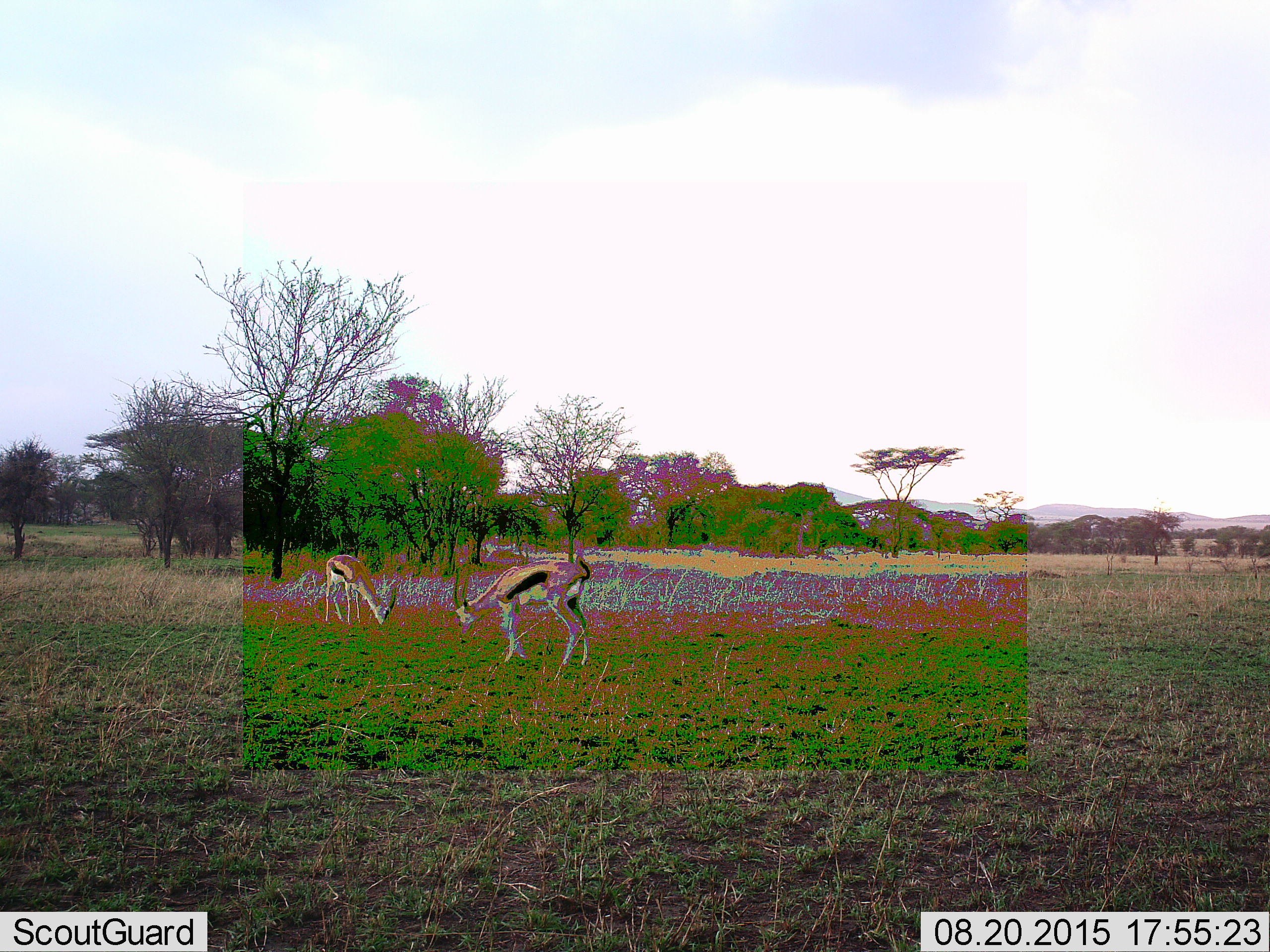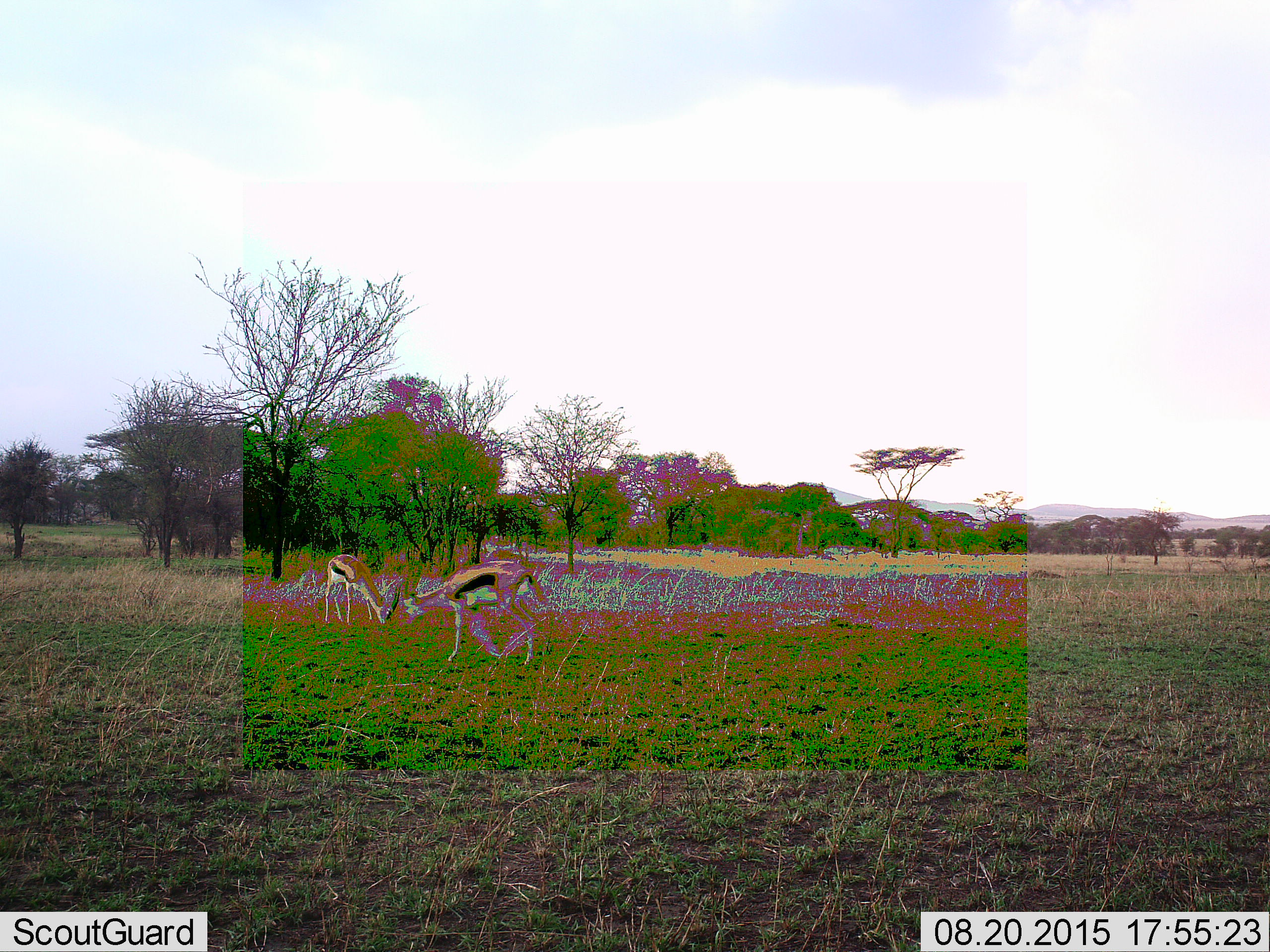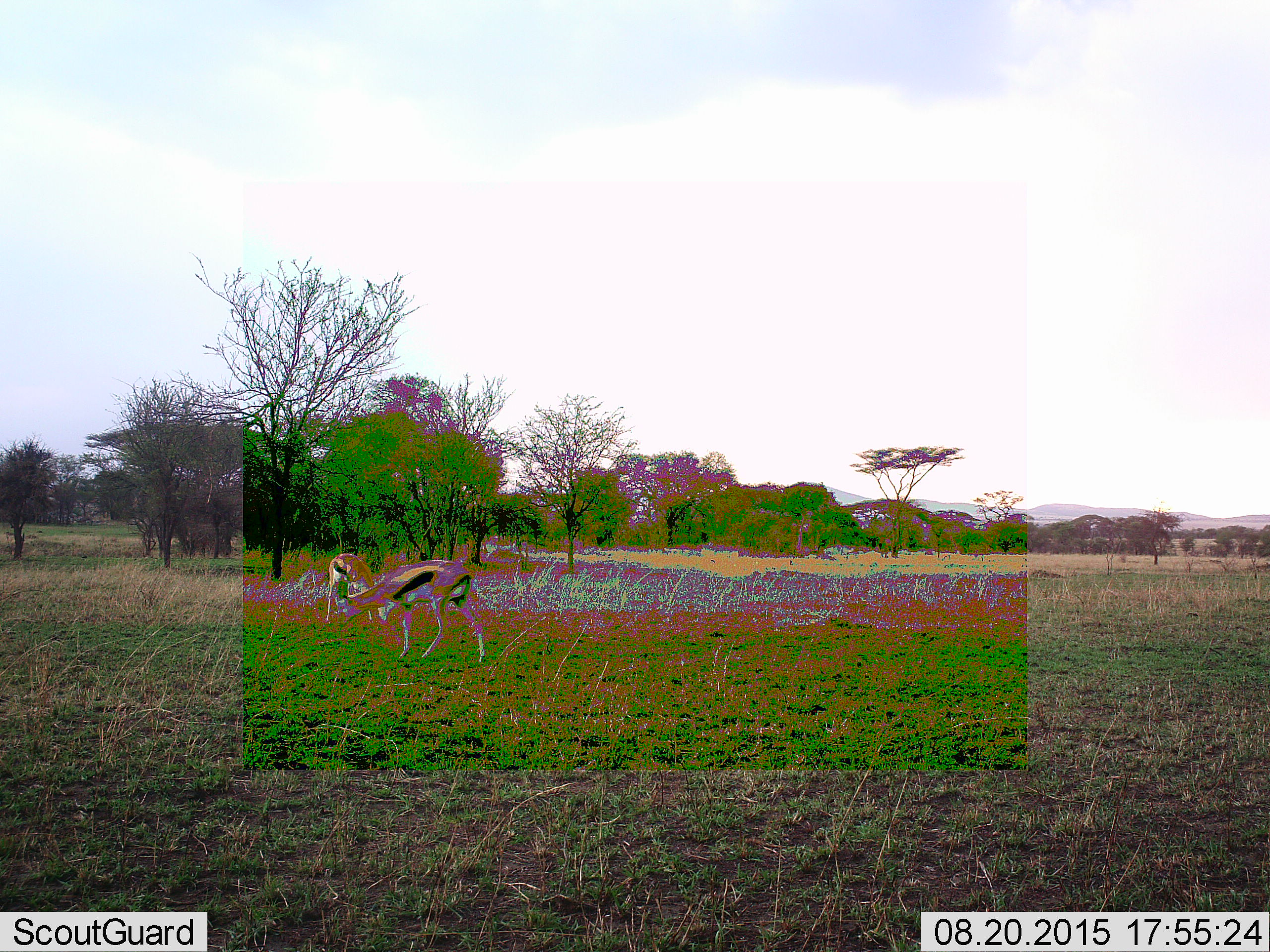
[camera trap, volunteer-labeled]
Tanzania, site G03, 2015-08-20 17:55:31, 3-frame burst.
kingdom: Animalia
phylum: Chordata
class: Mammalia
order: Artiodactyla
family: Bovidae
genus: Eudorcas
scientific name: Eudorcas thomsonii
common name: thomson's gazelle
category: gazellethomsons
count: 2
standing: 30%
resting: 0%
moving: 60%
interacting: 0%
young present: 0%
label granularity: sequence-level